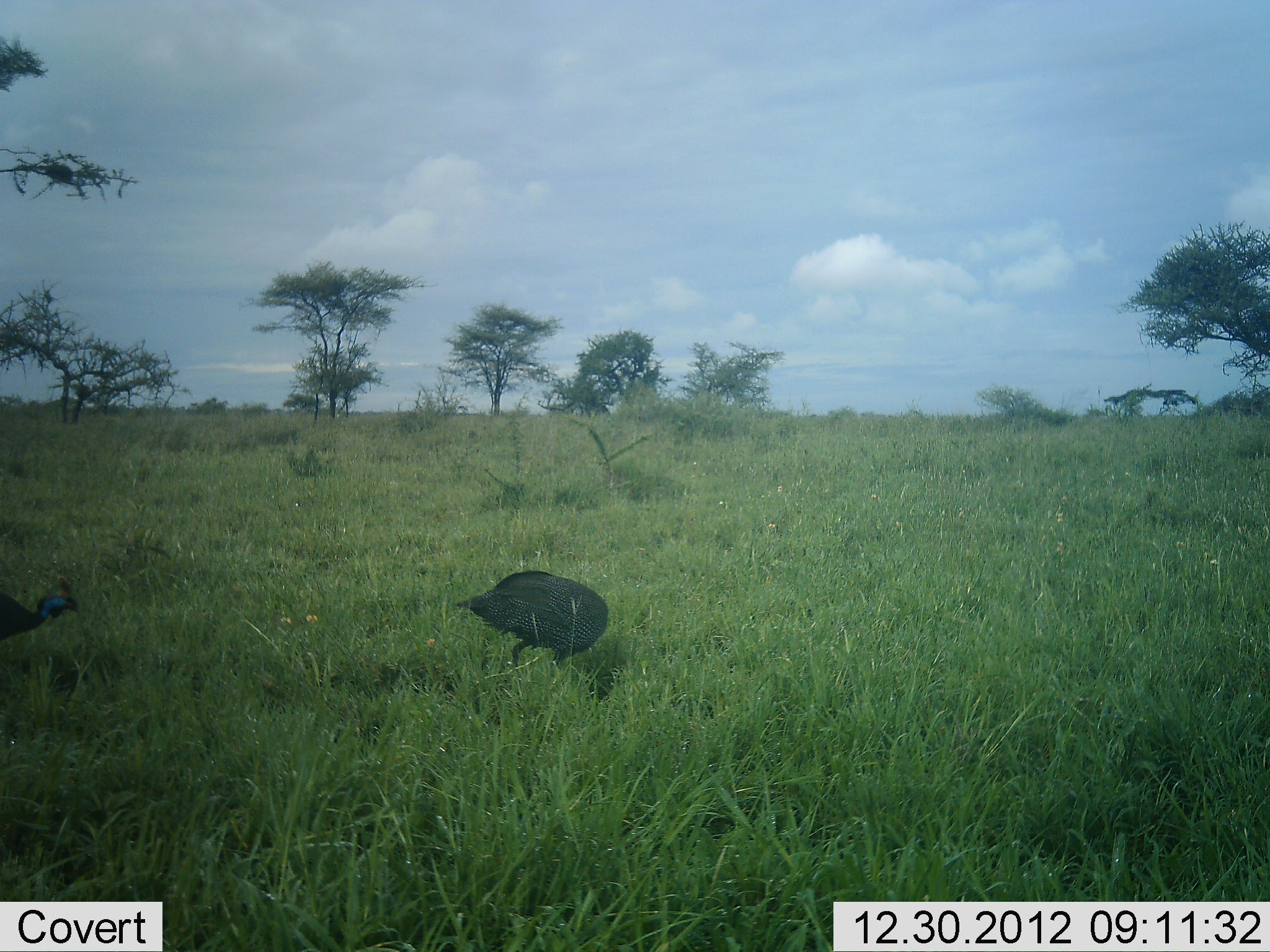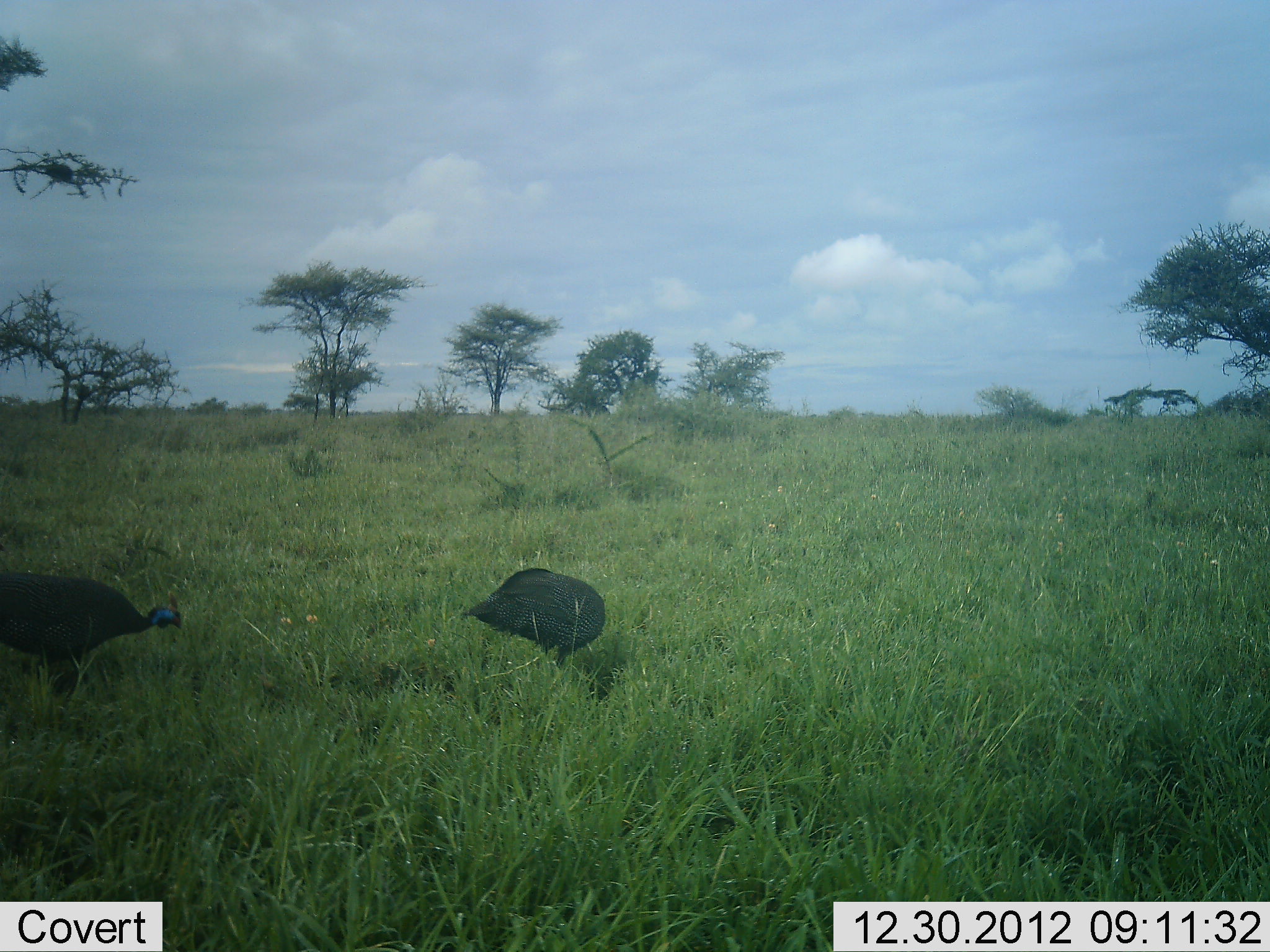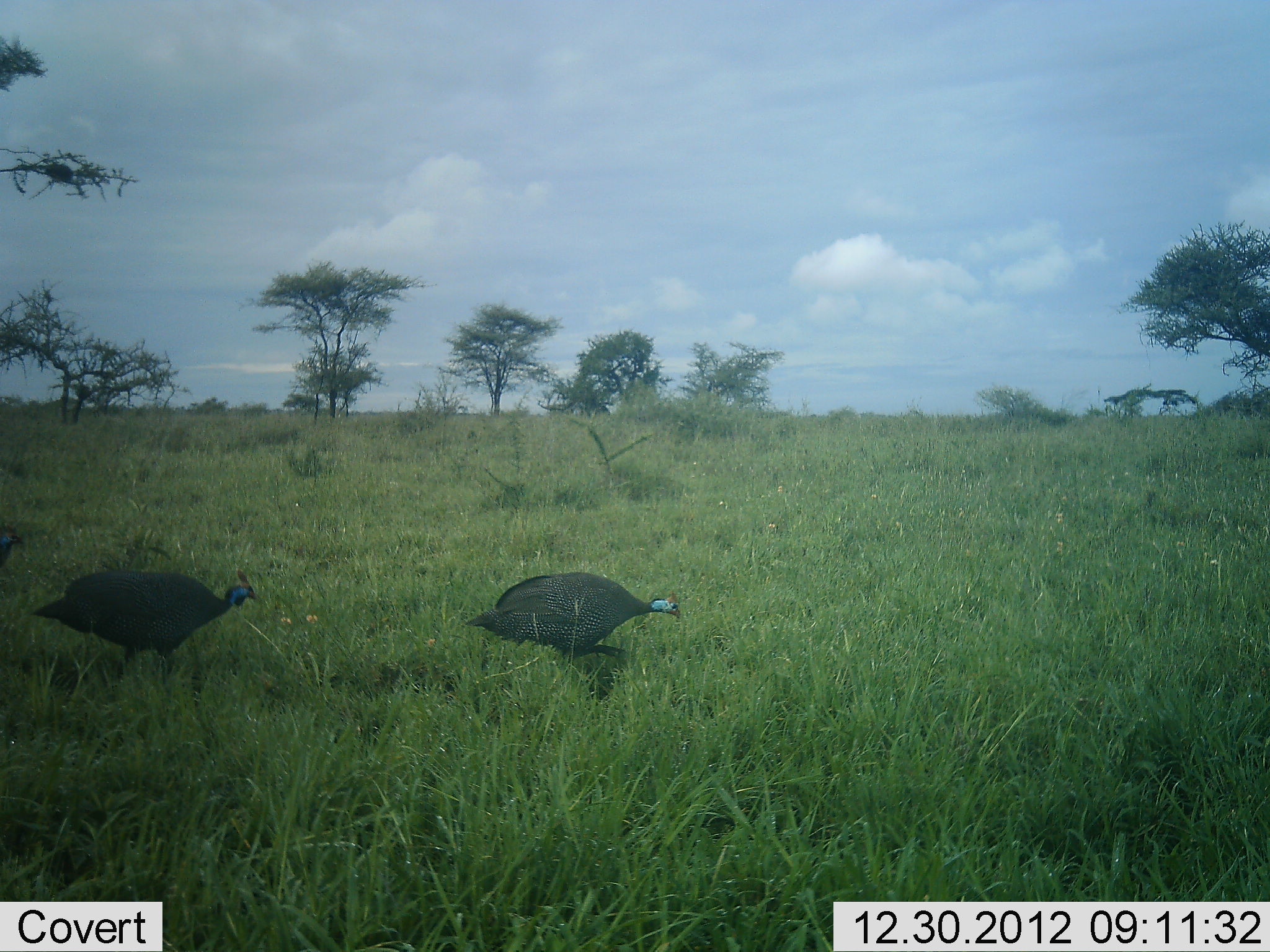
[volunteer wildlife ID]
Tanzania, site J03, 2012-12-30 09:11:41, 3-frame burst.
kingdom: Animalia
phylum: Chordata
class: Aves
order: Galliformes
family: Numididae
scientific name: Numididae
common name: guinea fowl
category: guineafowl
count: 2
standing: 18%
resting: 0%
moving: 70%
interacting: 0%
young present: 0%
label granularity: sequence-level